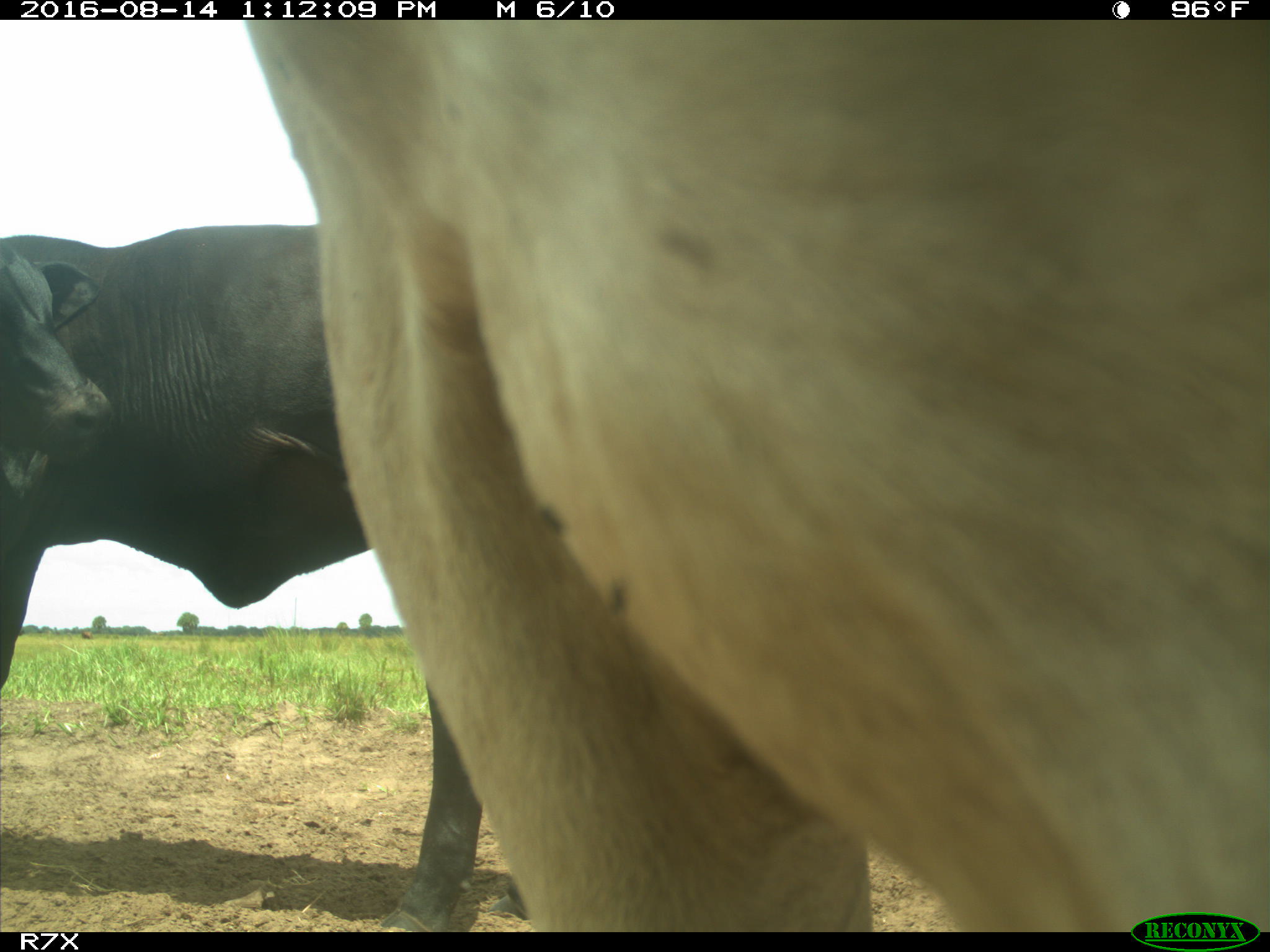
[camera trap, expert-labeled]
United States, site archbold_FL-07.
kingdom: Animalia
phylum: Chordata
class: Mammalia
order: Artiodactyla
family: Bovidae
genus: Bos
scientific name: Bos taurus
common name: domestic cow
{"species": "Bos taurus (domestic cow)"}